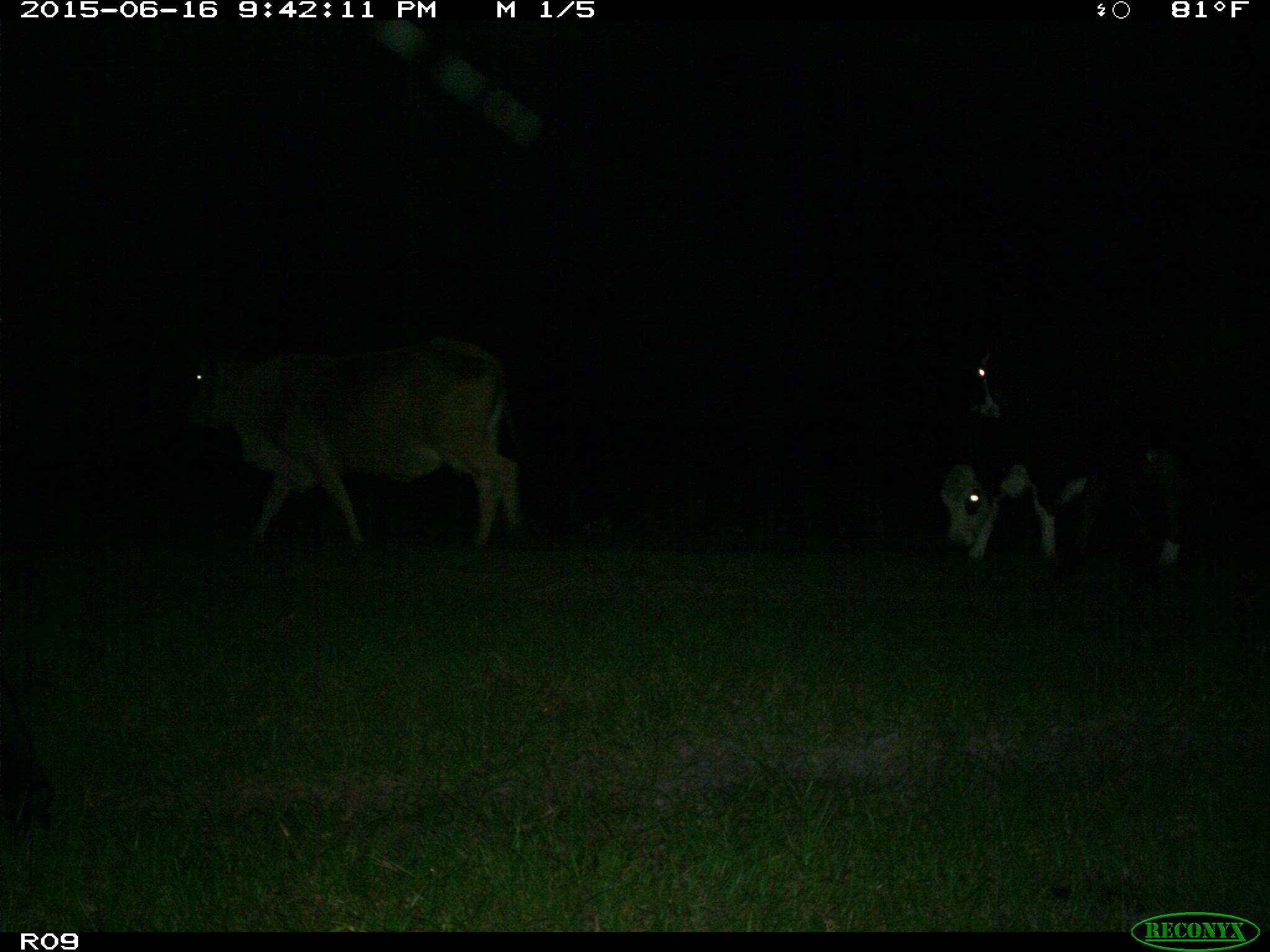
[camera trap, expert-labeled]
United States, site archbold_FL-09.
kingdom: Animalia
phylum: Chordata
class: Mammalia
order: Artiodactyla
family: Bovidae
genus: Bos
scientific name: Bos taurus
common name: domestic cow